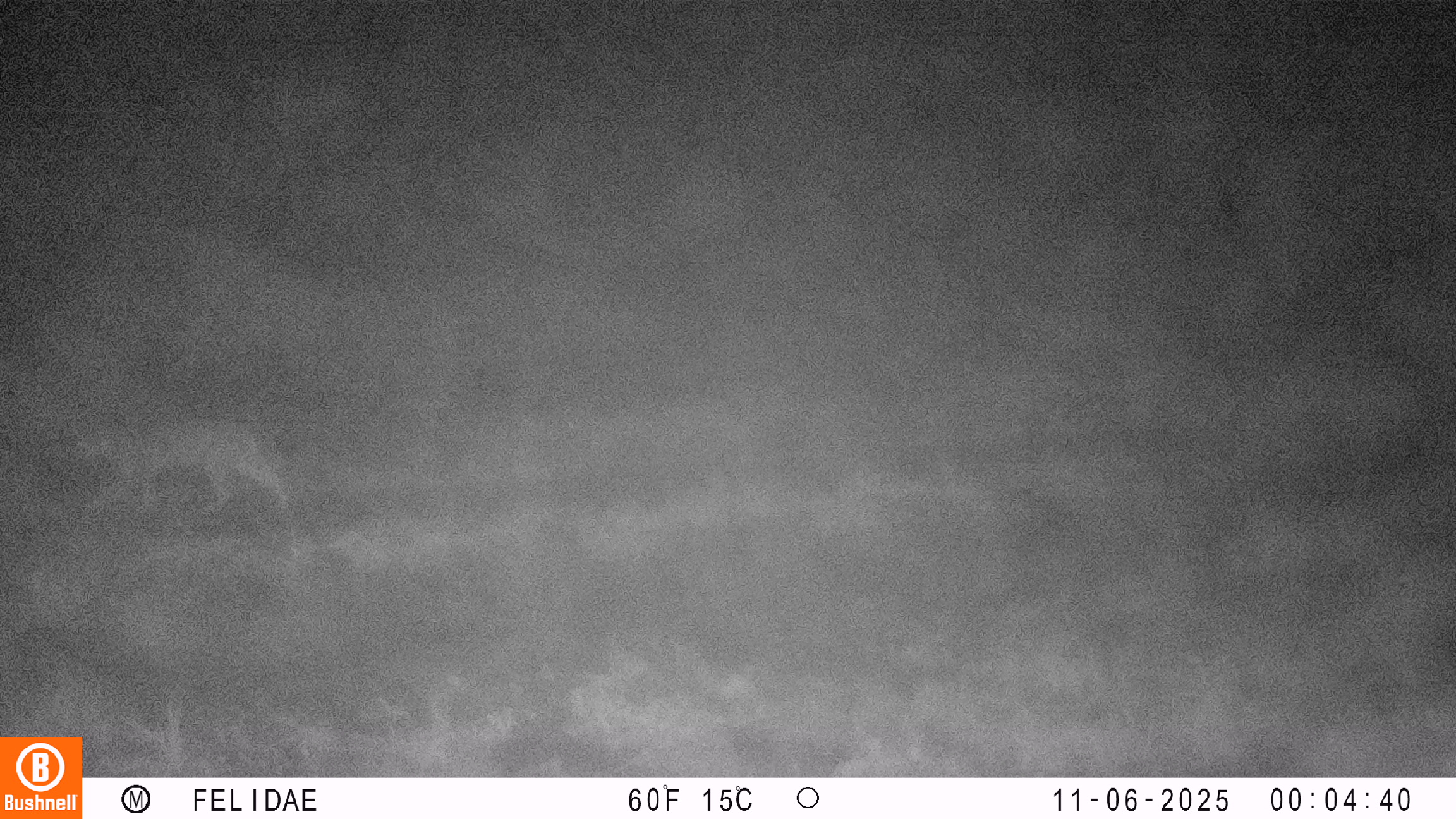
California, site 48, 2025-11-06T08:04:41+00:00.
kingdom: Animalia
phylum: Chordata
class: Mammalia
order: Carnivora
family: Felidae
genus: Lynx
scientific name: Lynx rufus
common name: bobcat